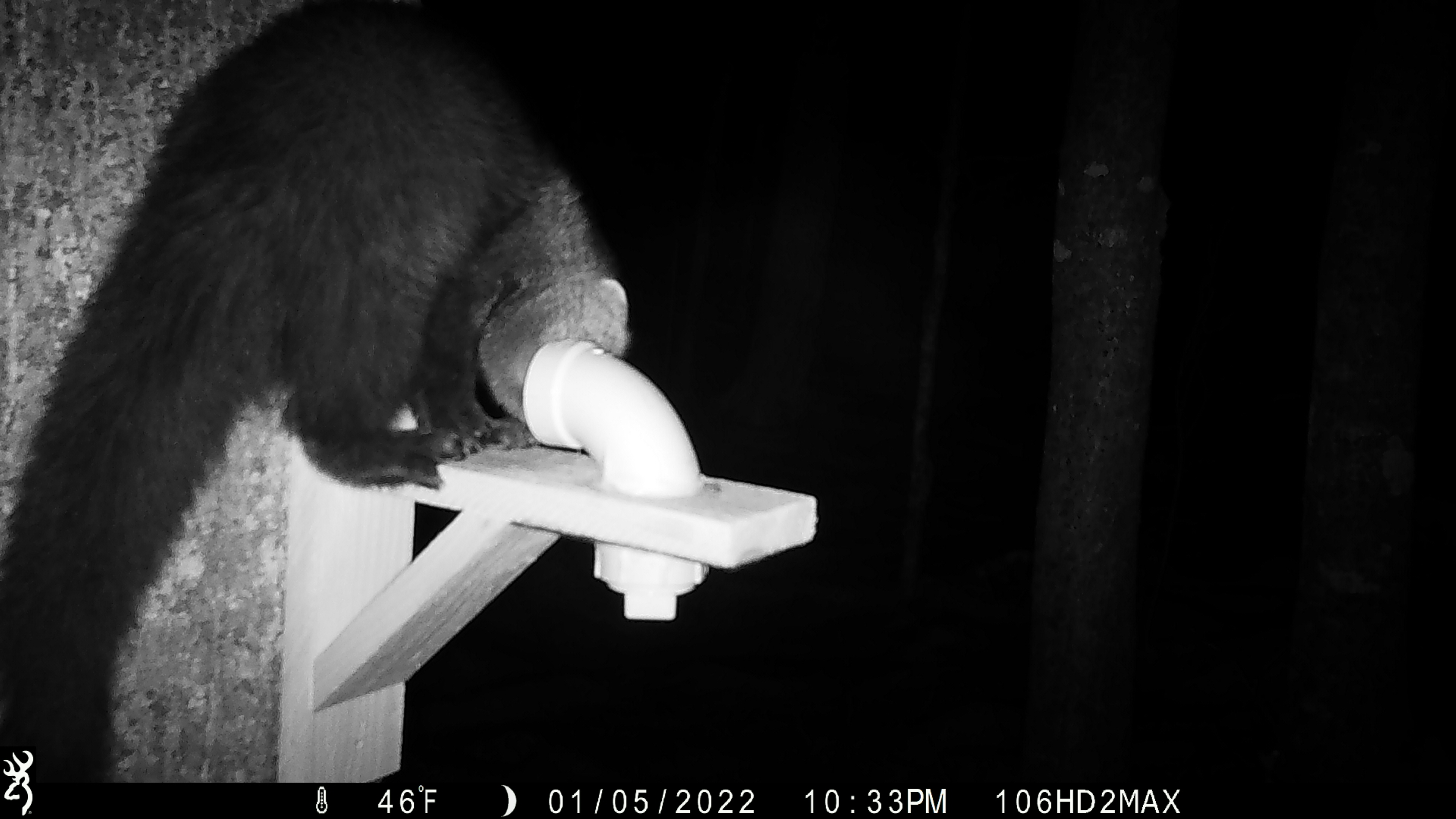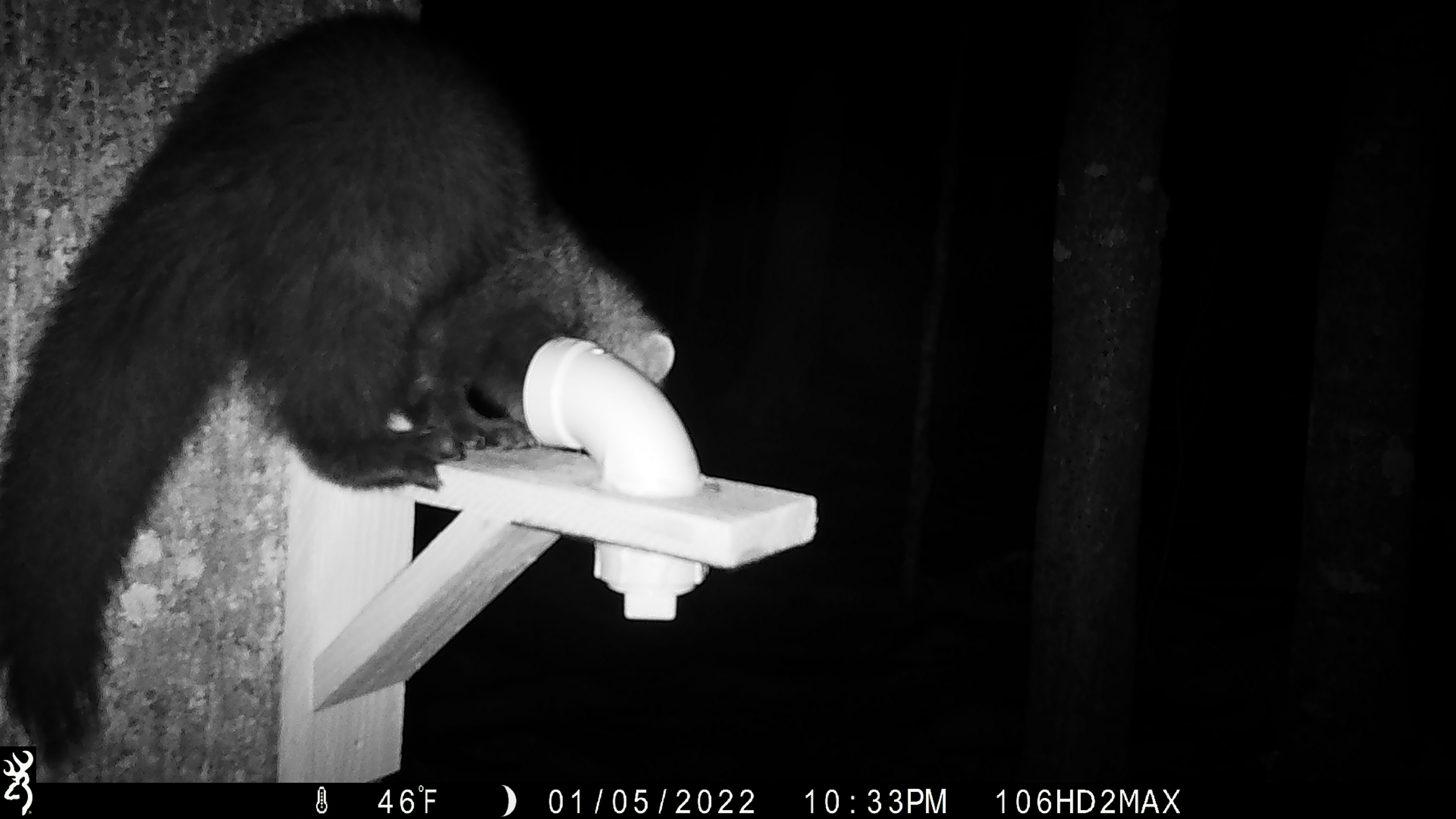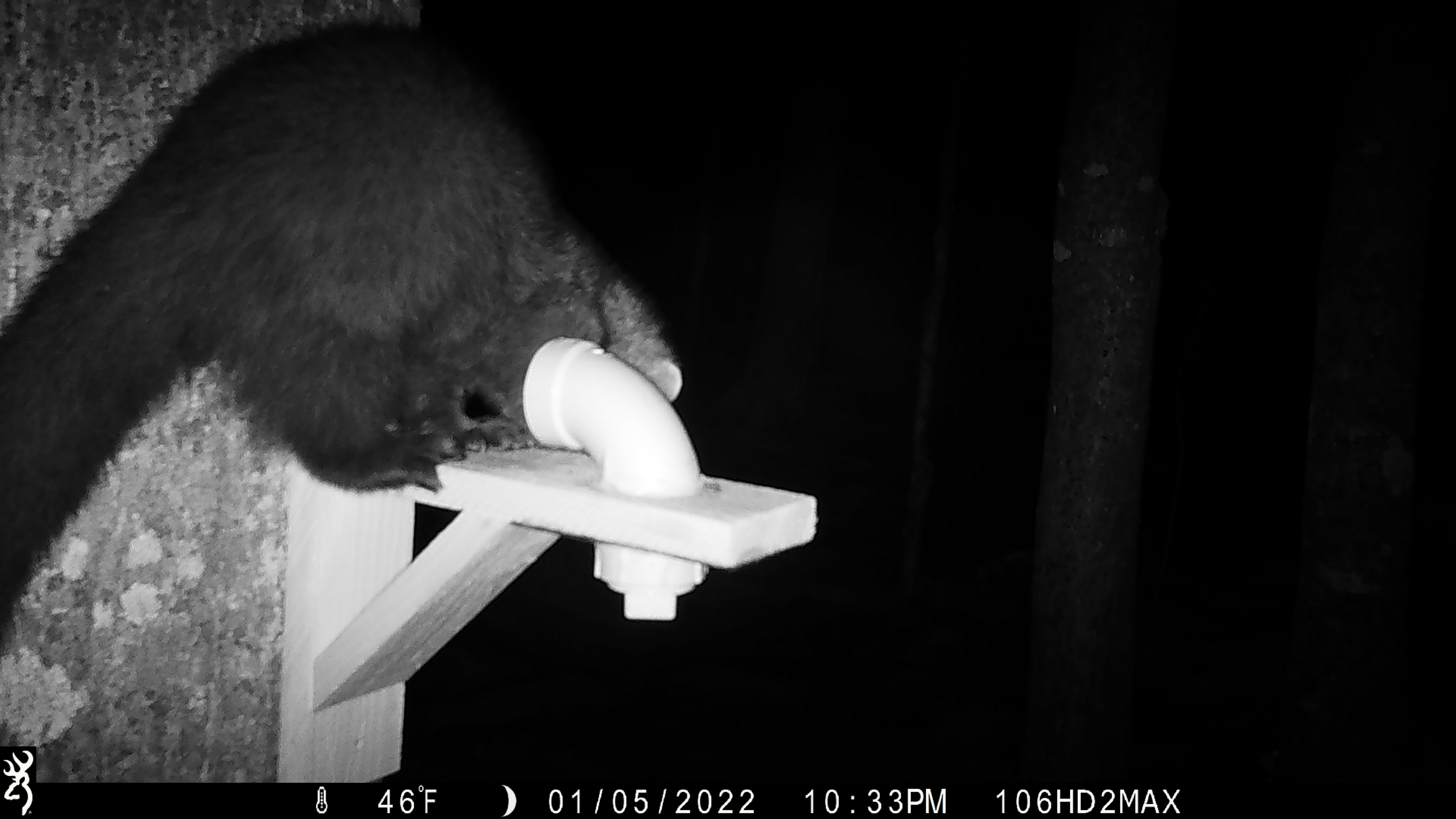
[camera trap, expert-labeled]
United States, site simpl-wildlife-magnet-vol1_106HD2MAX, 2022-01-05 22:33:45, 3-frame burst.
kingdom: Animalia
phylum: Chordata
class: Mammalia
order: Carnivora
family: Mustelidae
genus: Pekania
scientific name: Pekania pennanti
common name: fisher